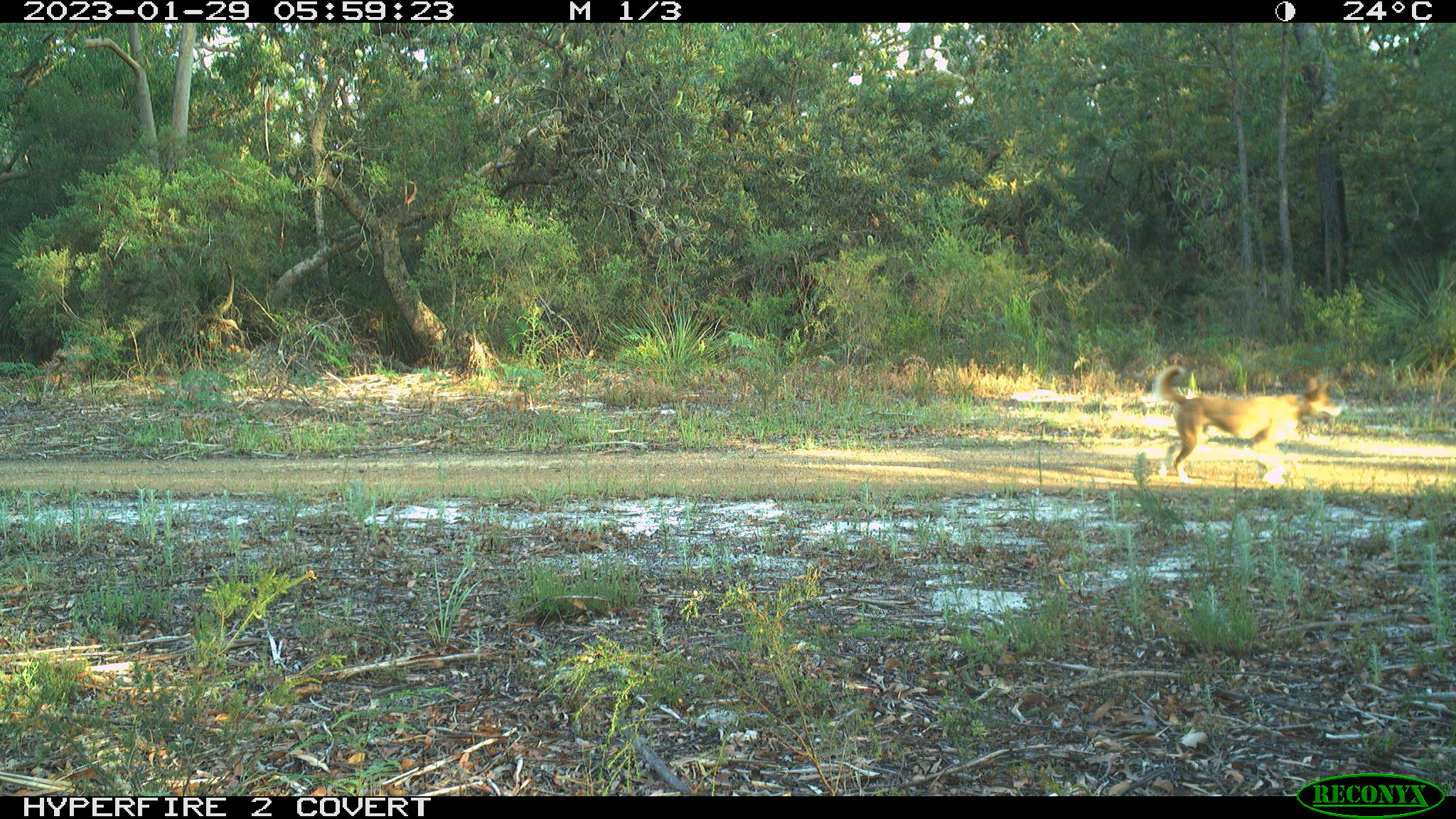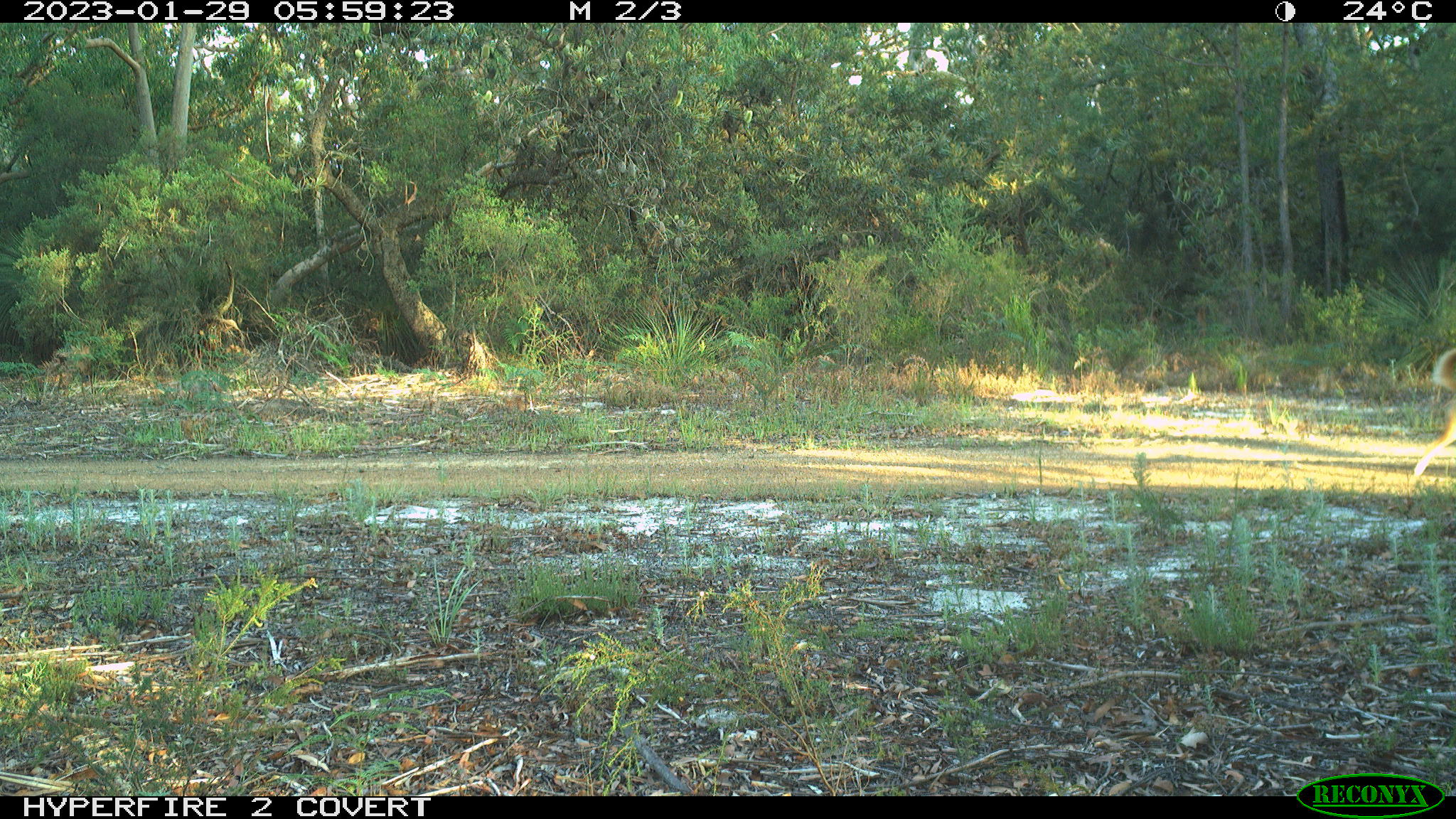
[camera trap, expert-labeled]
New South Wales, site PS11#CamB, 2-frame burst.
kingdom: Animalia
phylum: Chordata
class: Mammalia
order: Carnivora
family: Canidae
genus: Canis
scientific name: Canis familiaris dingo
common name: dingo